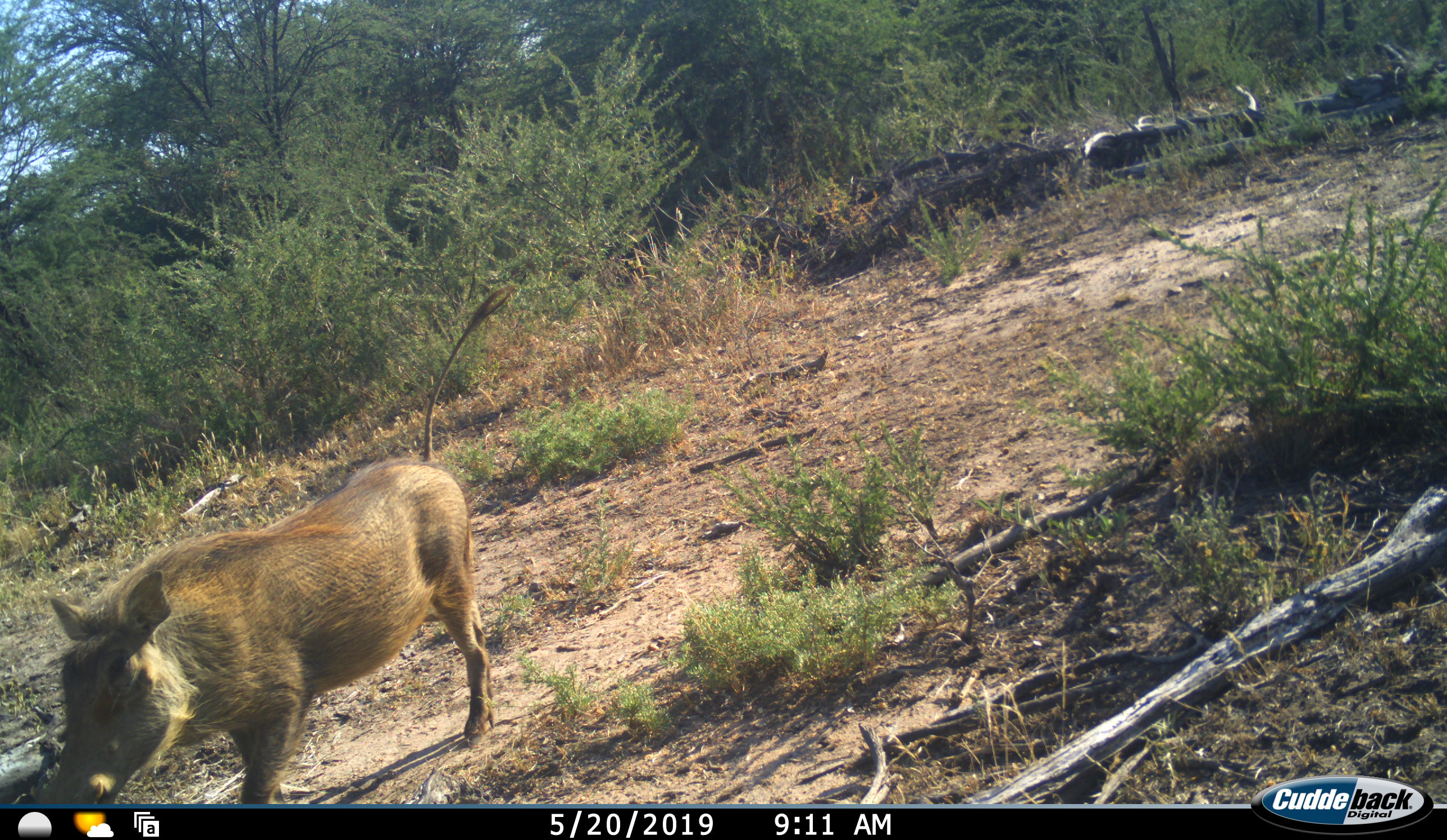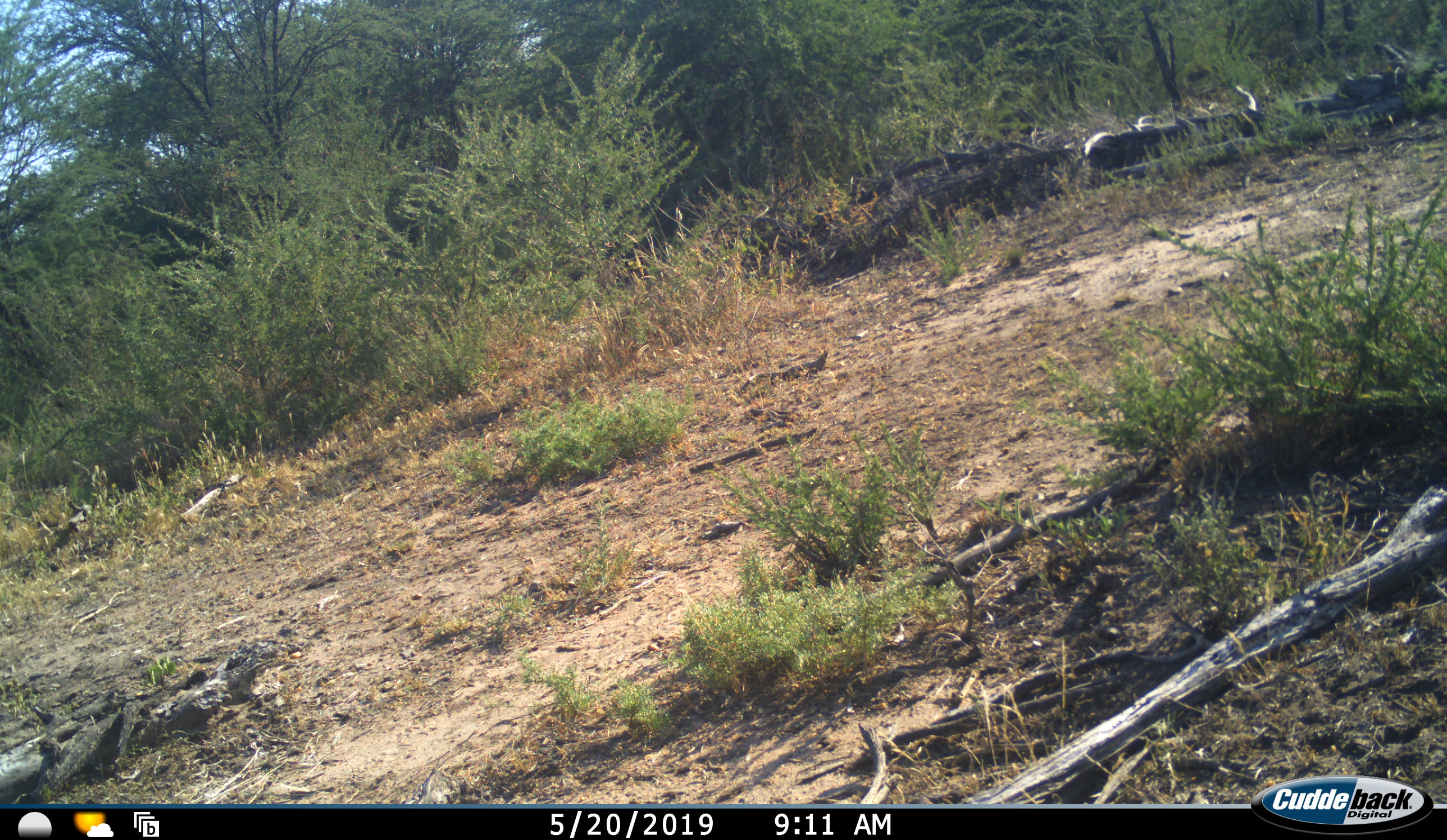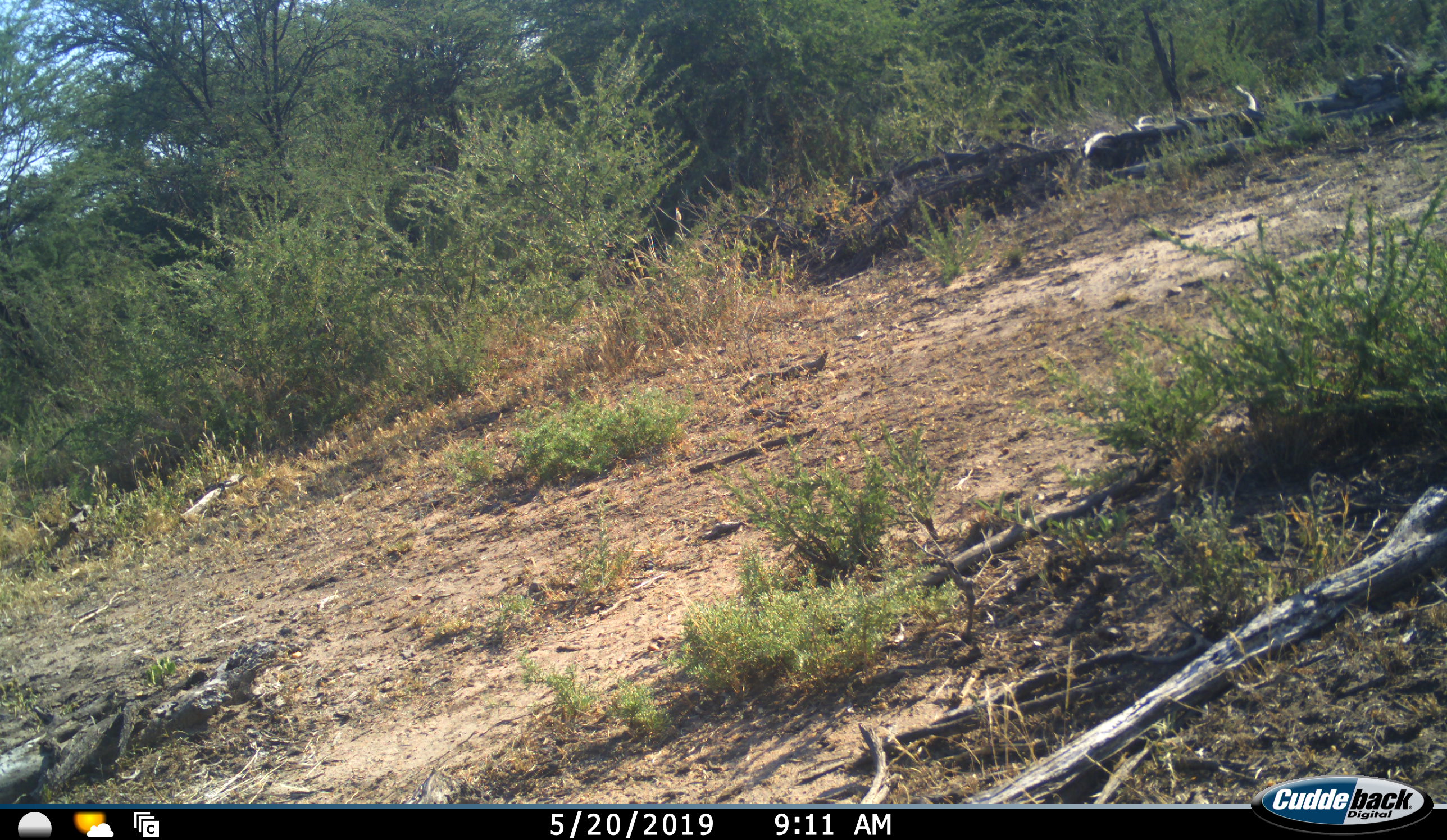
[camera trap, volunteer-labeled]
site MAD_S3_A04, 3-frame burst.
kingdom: Animalia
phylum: Chordata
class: Mammalia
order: Artiodactyla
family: Suidae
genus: Phacochoerus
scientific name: Phacochoerus africanus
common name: warthog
Warthog (Phacochoerus africanus), count 1. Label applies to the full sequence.